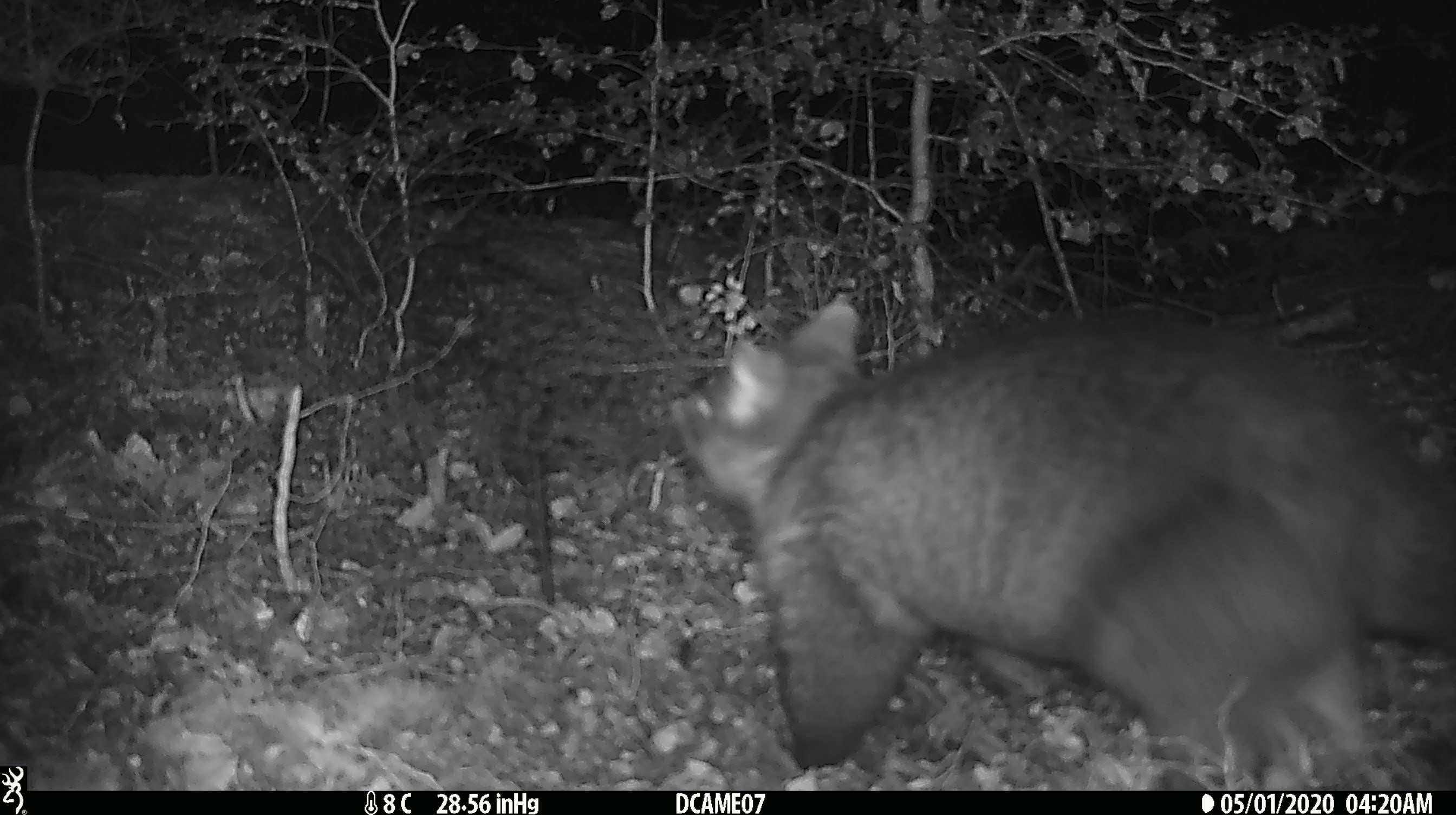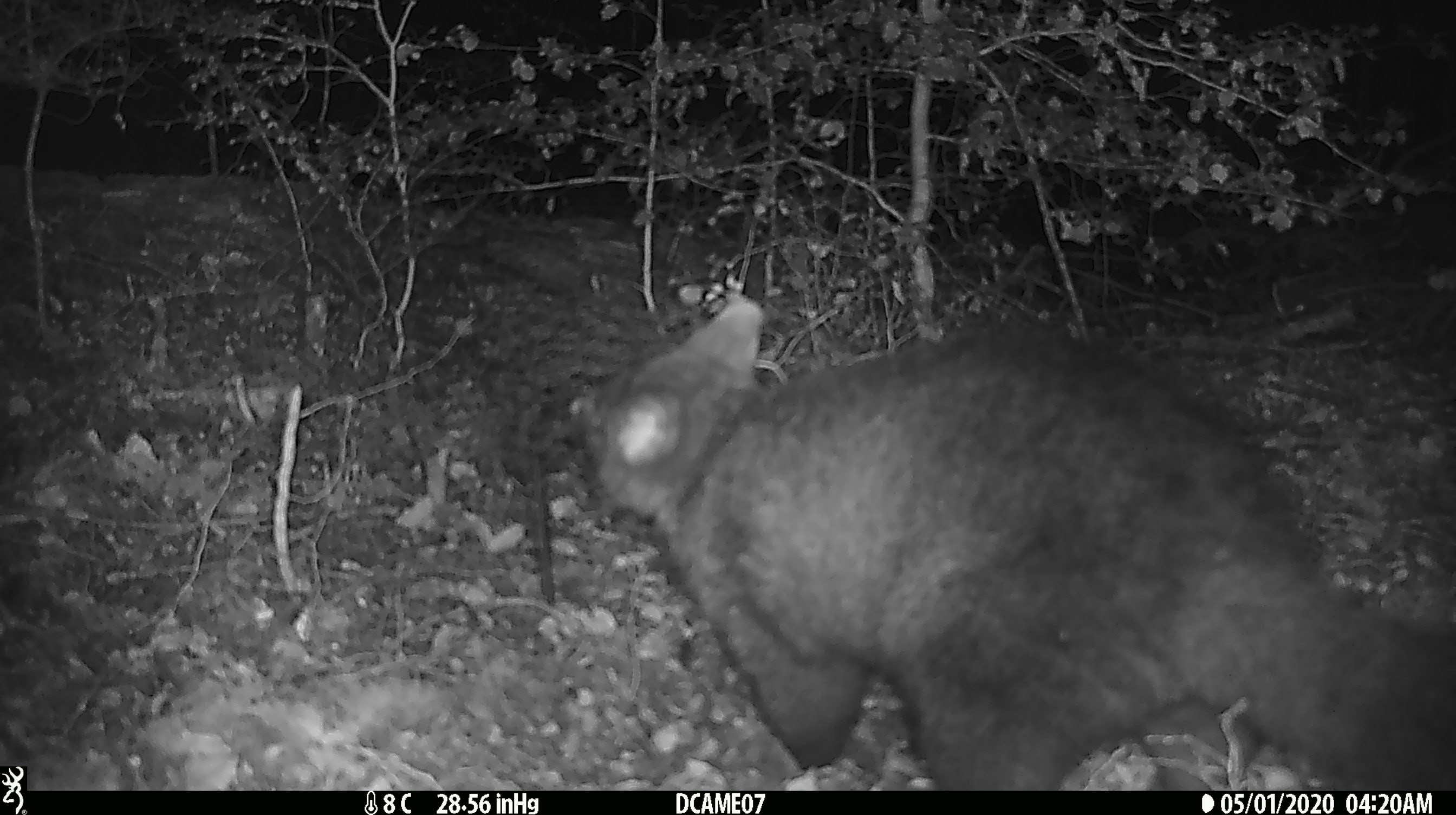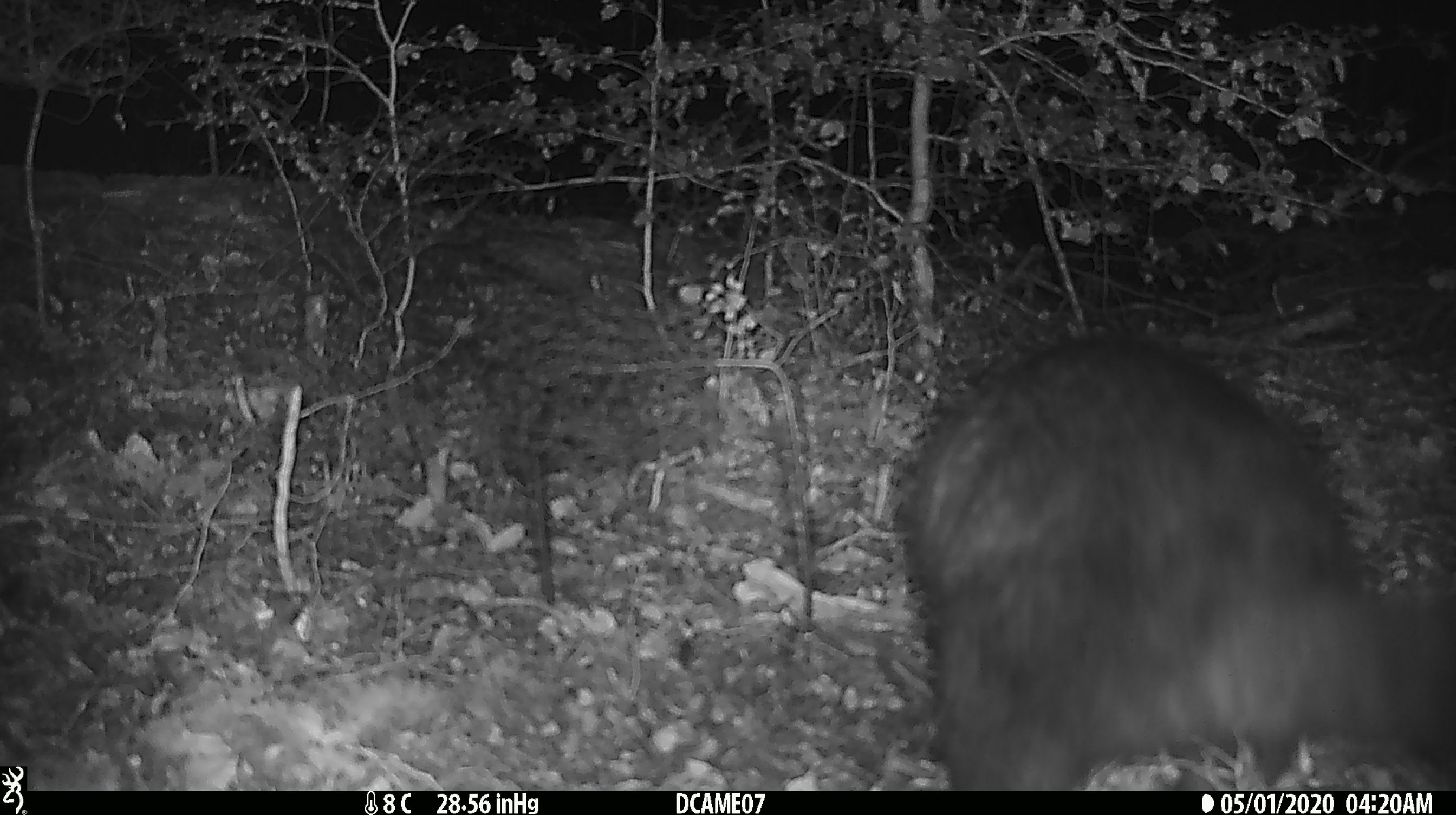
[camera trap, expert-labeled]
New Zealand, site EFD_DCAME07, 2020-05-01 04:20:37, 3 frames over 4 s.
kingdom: Animalia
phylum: Chordata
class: Mammalia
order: Diprotodontia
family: Phalangeridae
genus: Trichosurus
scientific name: Trichosurus vulpecula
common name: common brushtail possum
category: possum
Possum (common brushtail possum) (Trichosurus vulpecula).